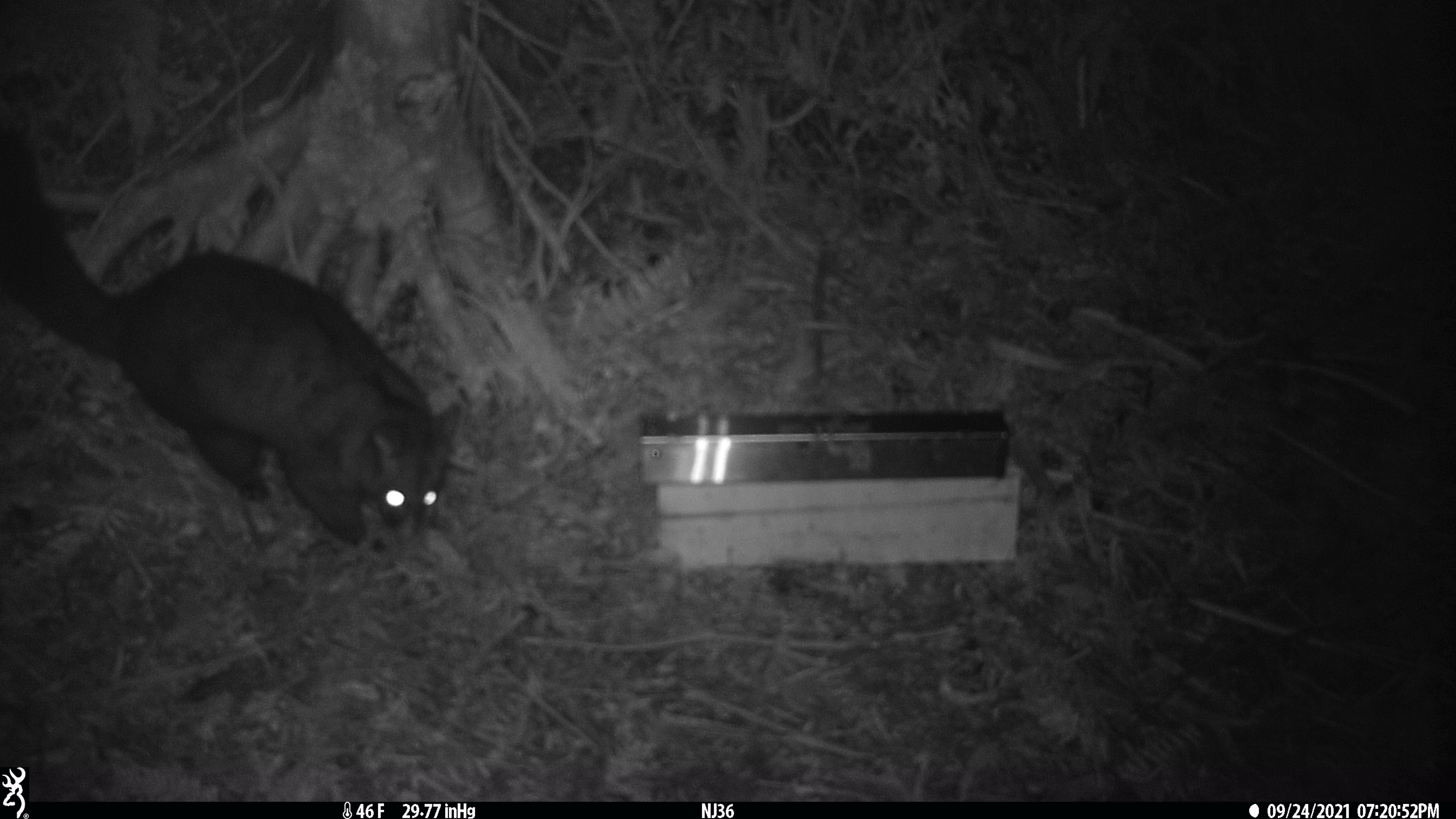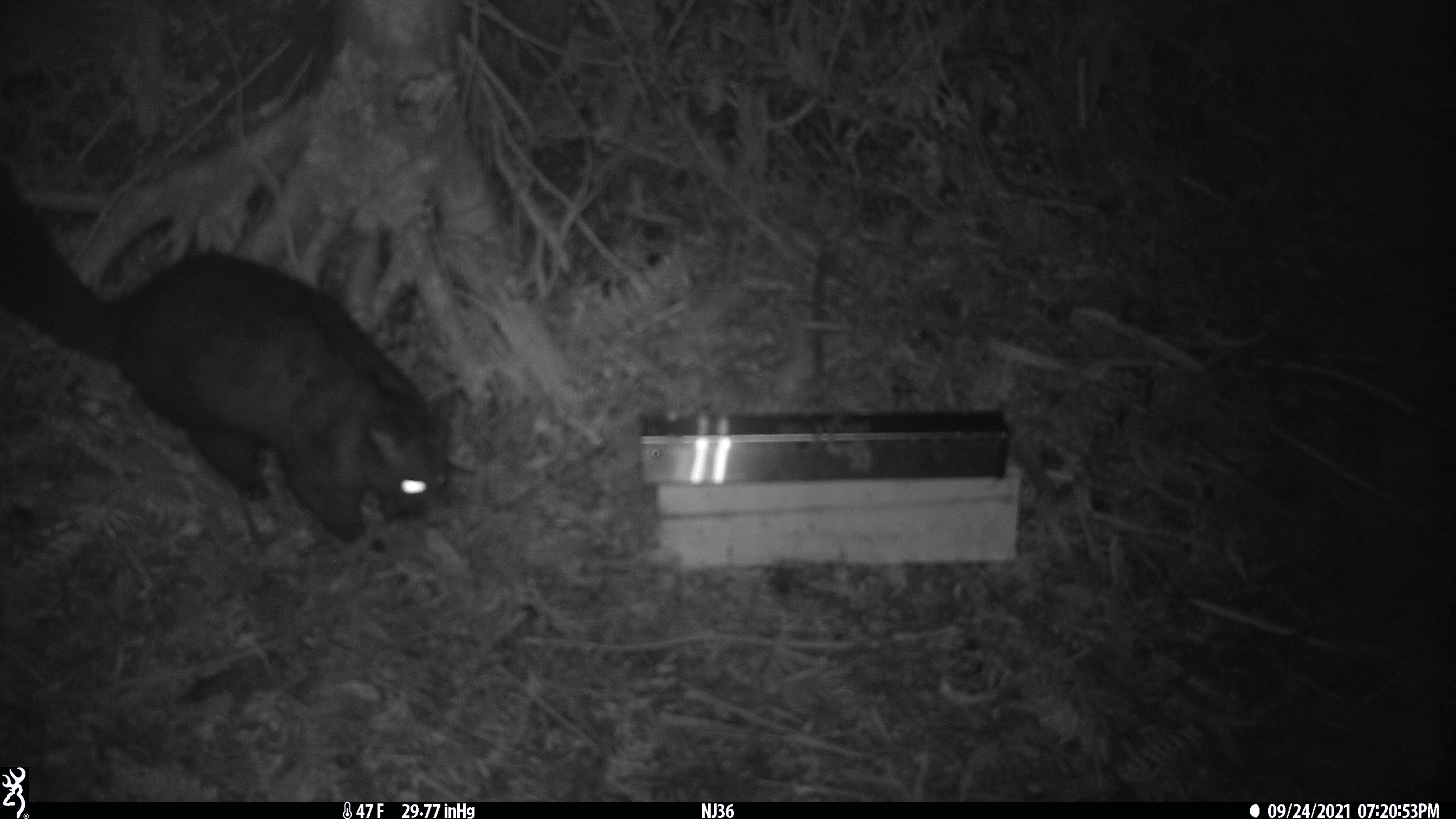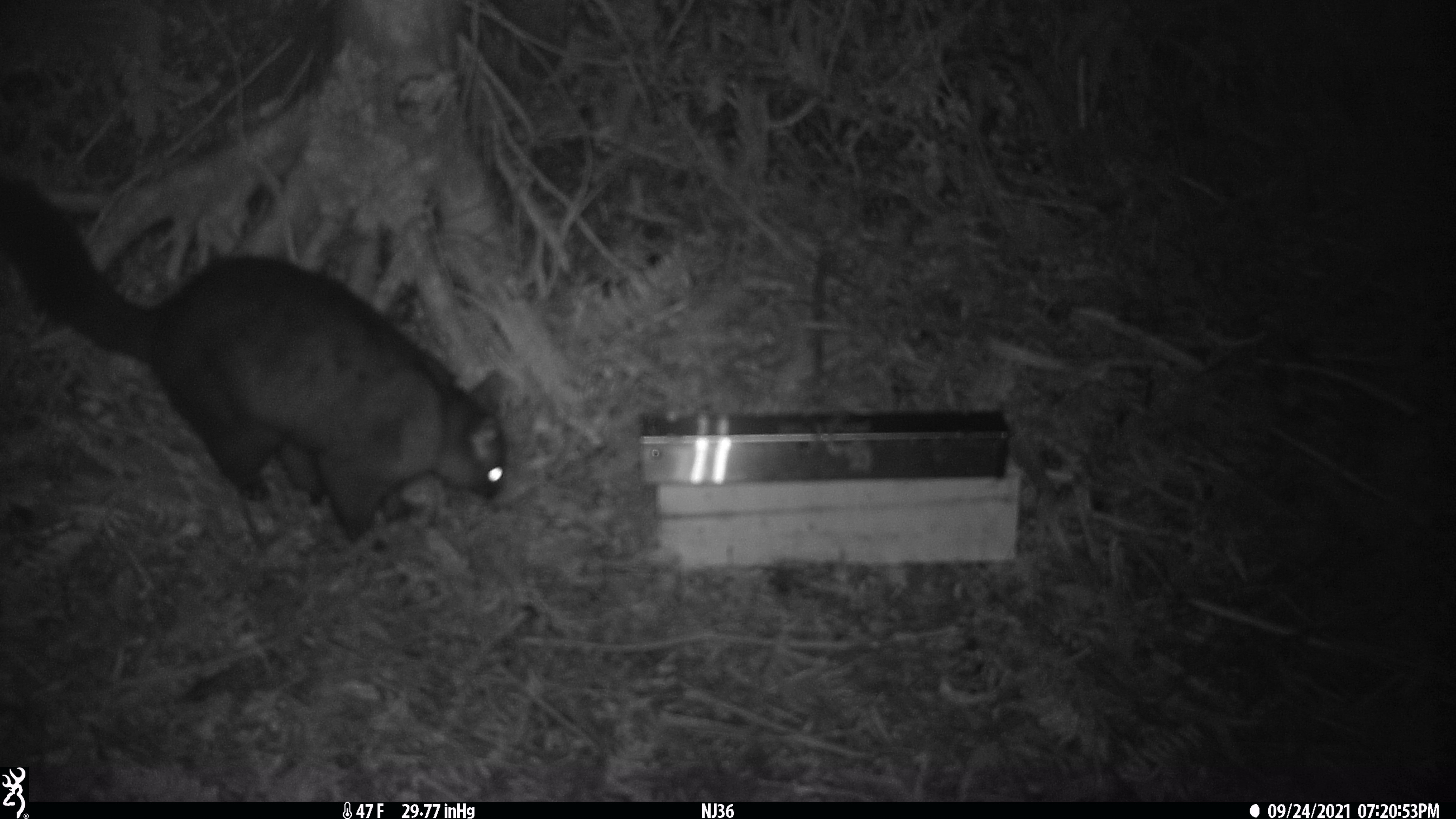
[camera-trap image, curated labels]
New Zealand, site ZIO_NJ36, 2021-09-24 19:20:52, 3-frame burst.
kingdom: Animalia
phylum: Chordata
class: Mammalia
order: Diprotodontia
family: Phalangeridae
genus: Trichosurus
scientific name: Trichosurus vulpecula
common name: common brushtail possum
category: possum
Possum (common brushtail possum) (Trichosurus vulpecula).